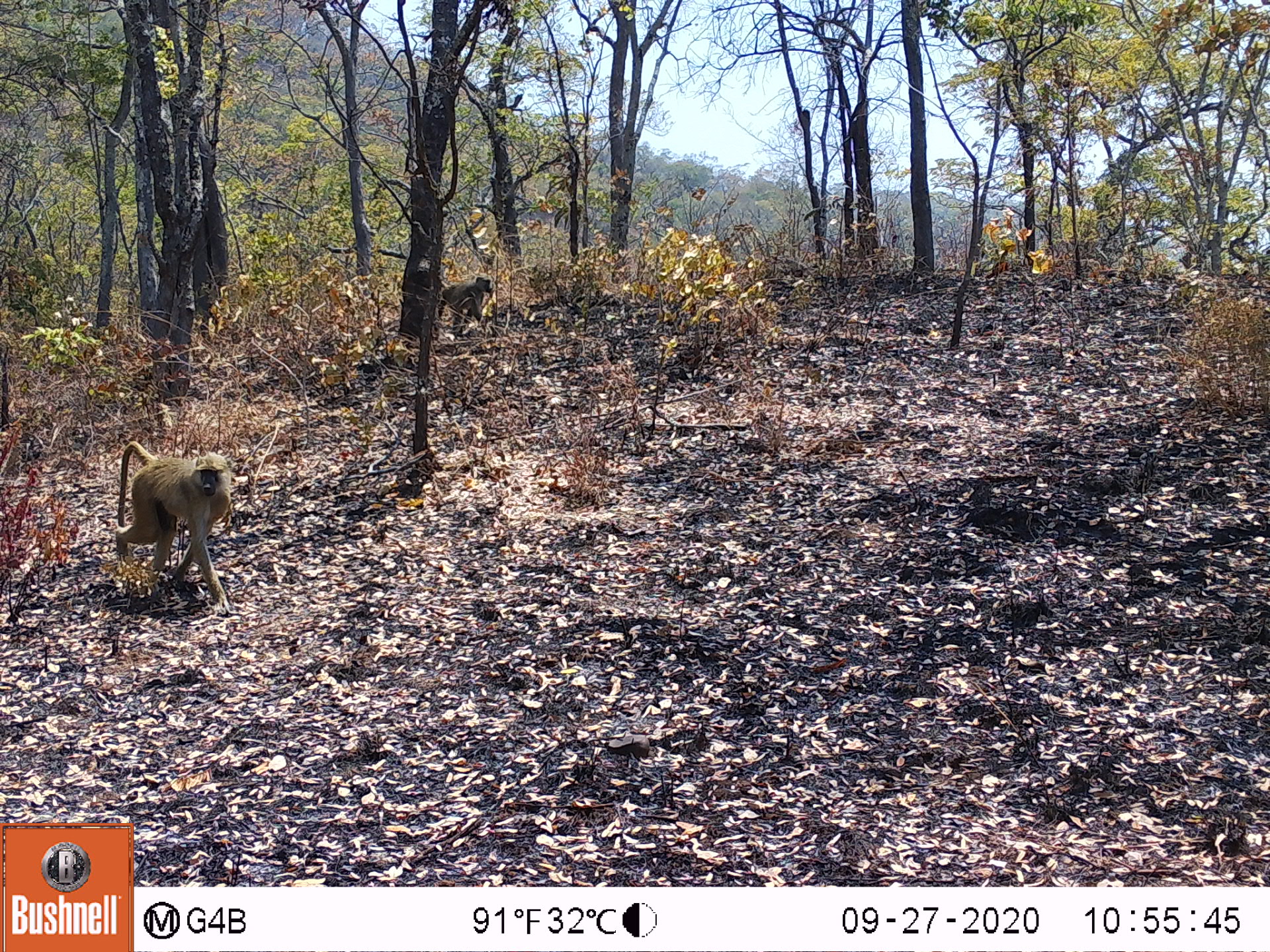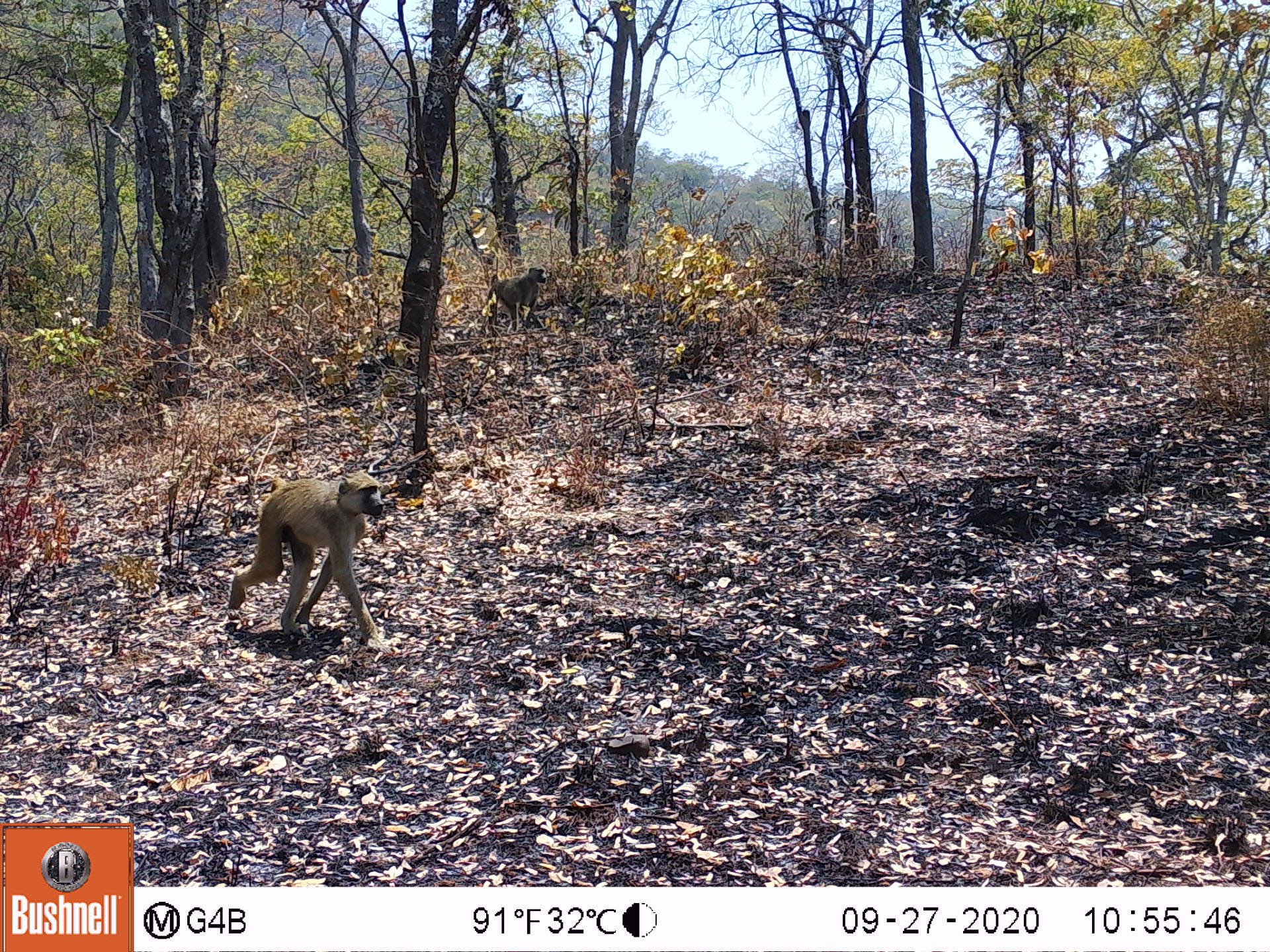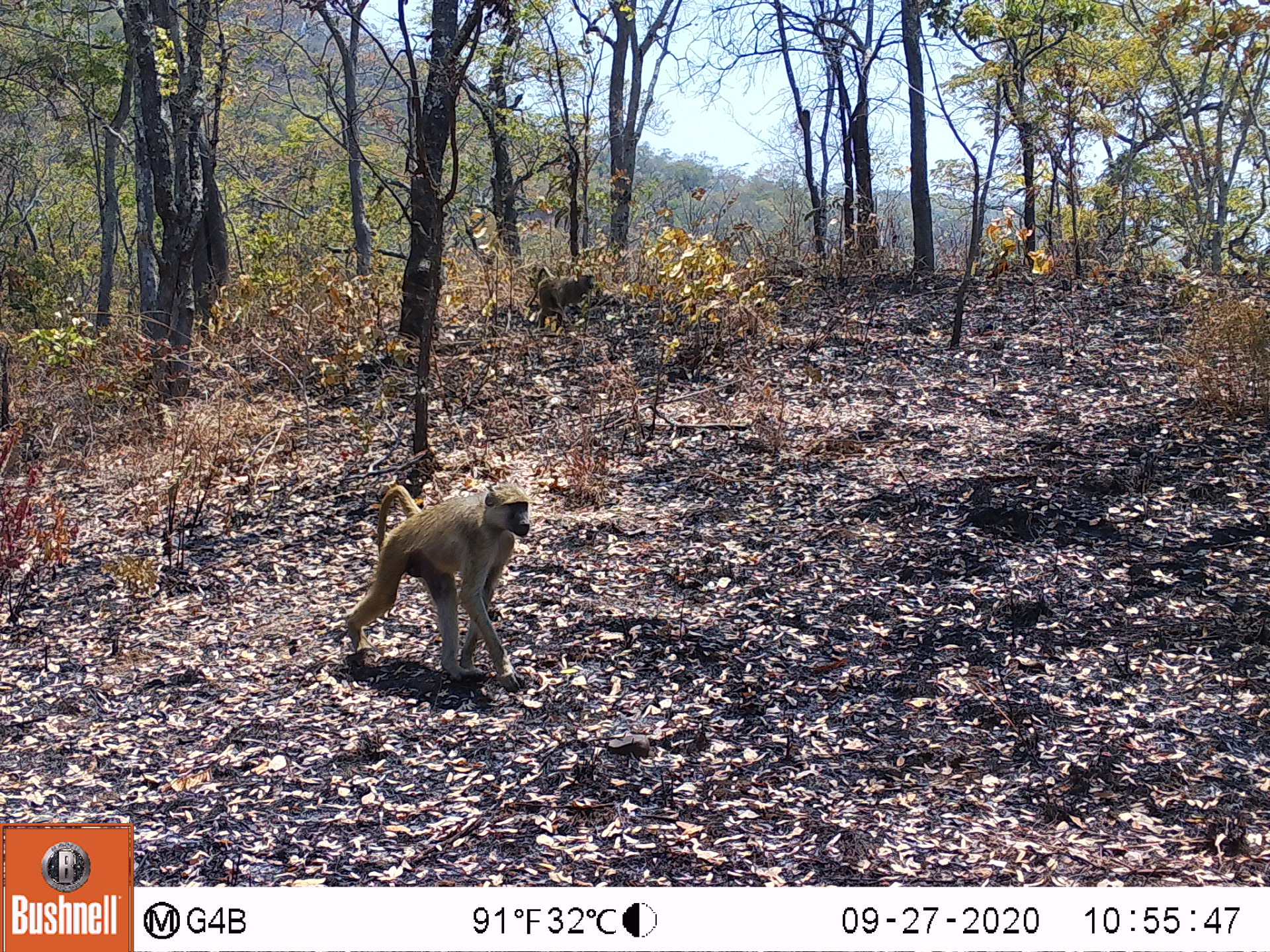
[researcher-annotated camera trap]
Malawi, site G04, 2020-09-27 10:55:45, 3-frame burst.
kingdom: Animalia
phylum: Chordata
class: Mammalia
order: Primates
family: Cercopithecidae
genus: Papio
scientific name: Papio cynocephalus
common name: yellow baboon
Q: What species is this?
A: Yellow baboon (Papio cynocephalus).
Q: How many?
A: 2.